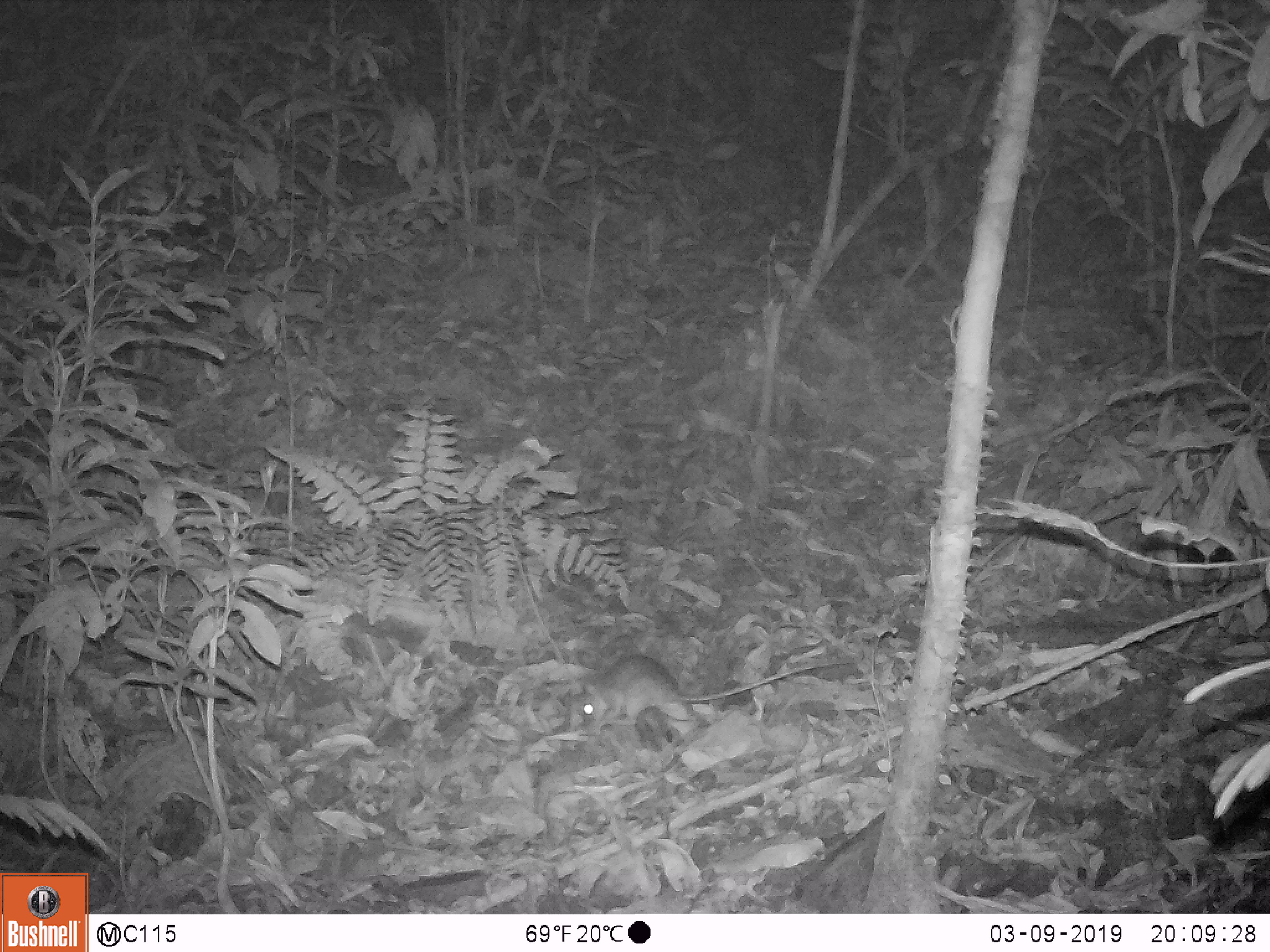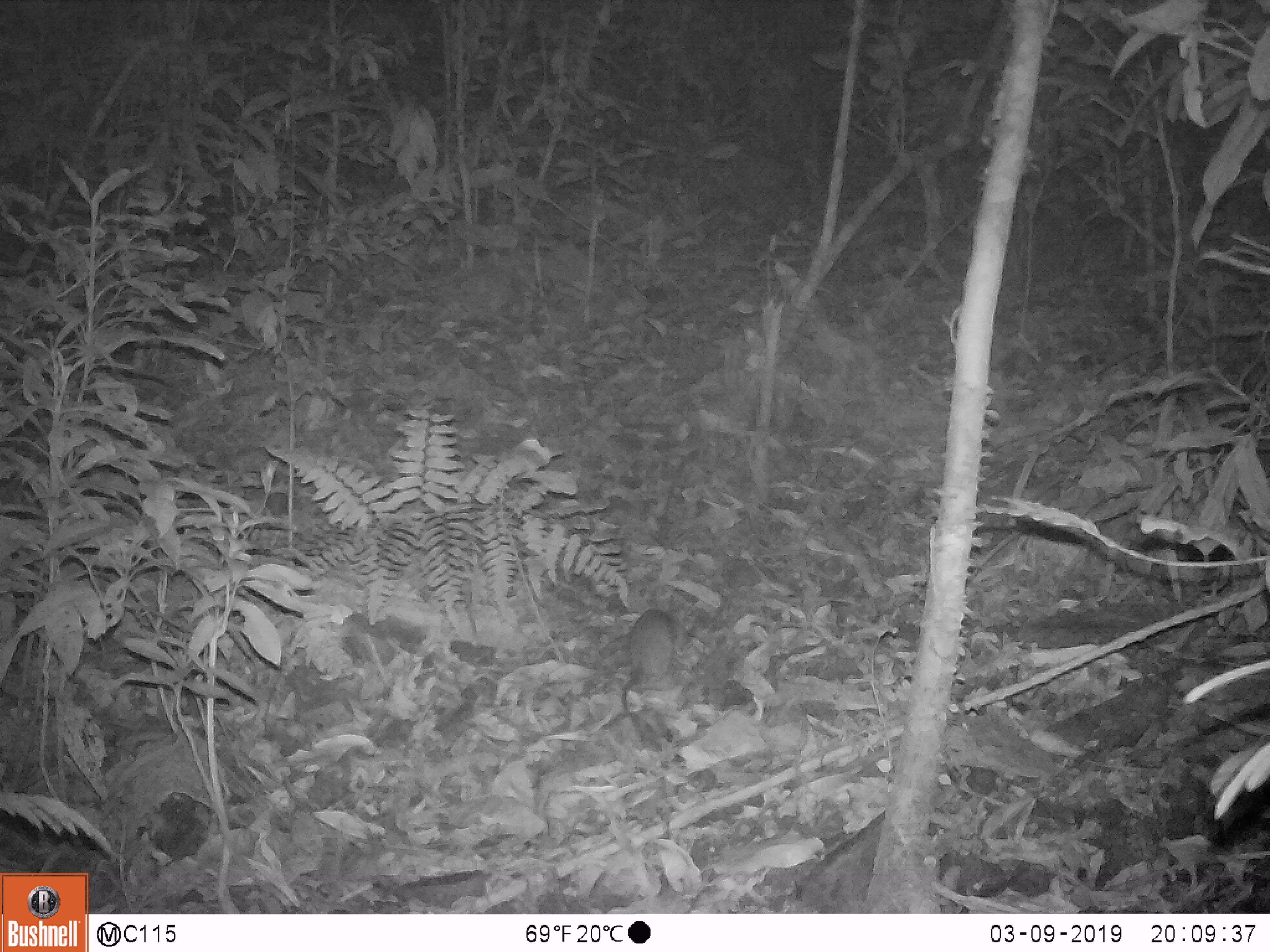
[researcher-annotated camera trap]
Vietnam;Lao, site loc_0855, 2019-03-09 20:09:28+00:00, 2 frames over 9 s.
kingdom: Animalia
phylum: Chordata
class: Mammalia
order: Rodentia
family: Muridae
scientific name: Muridae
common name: old-world mice and rats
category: unidentified murid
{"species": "unidentified murid (old-world mice and rats) (Muridae)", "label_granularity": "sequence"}